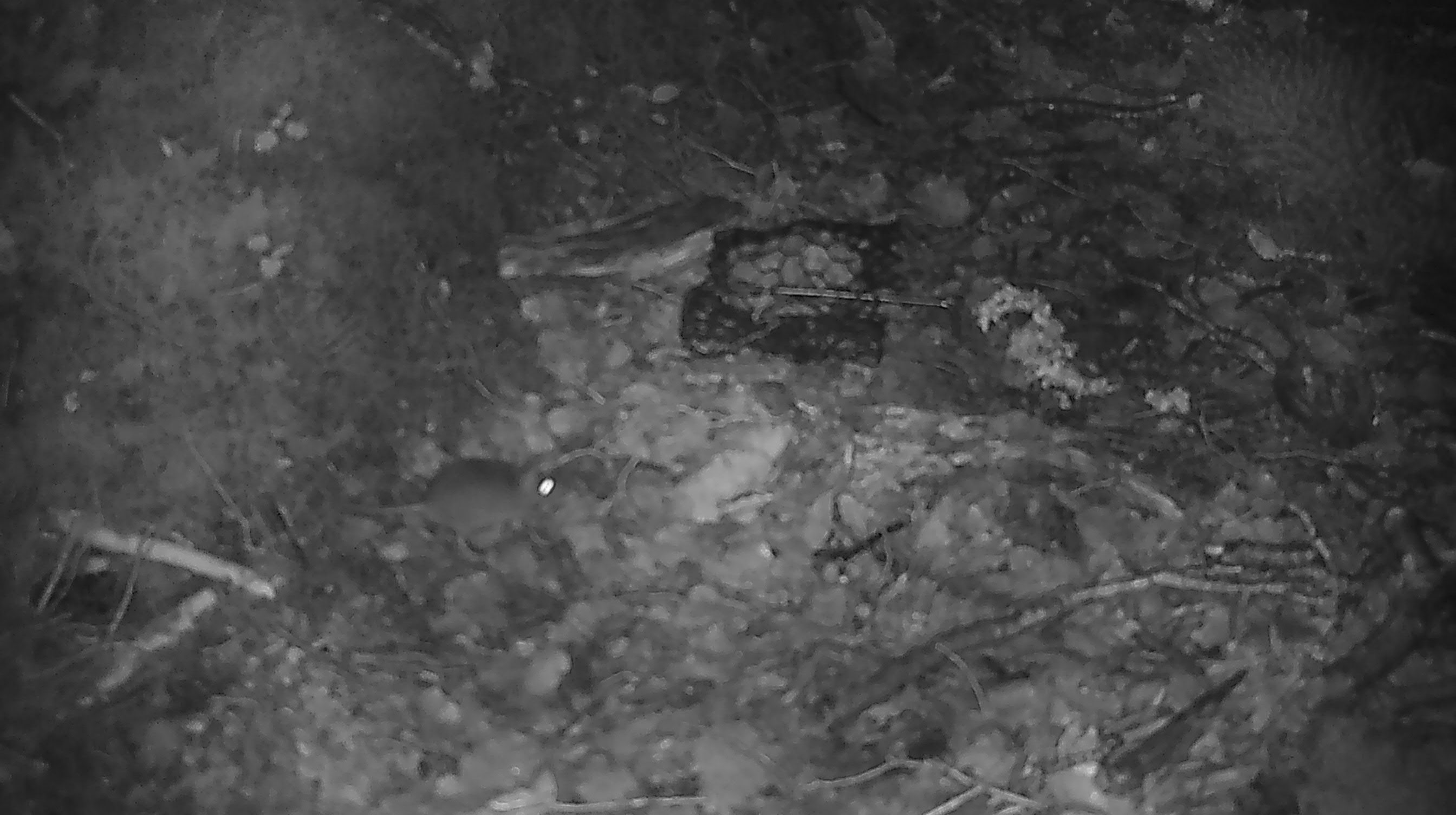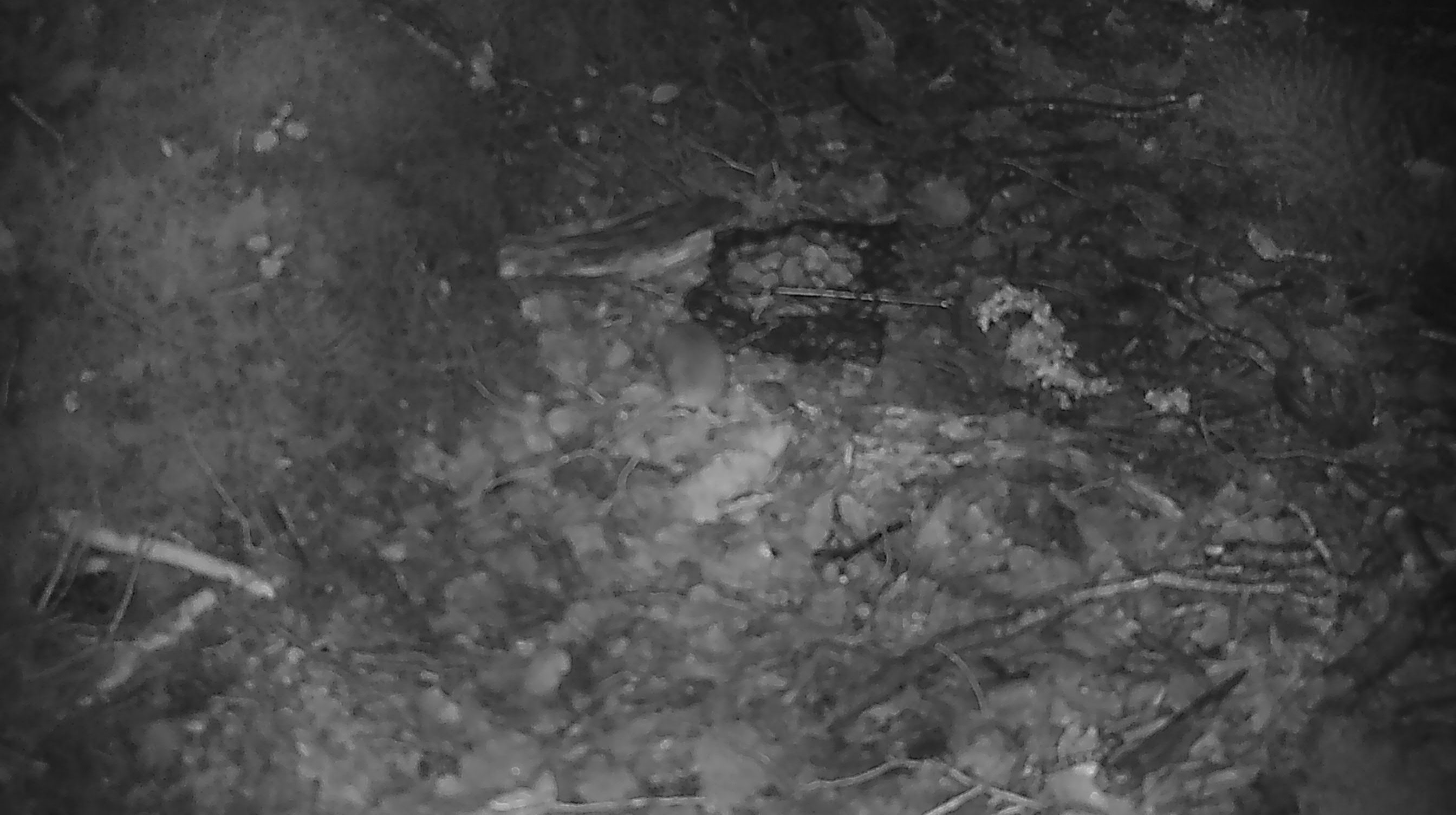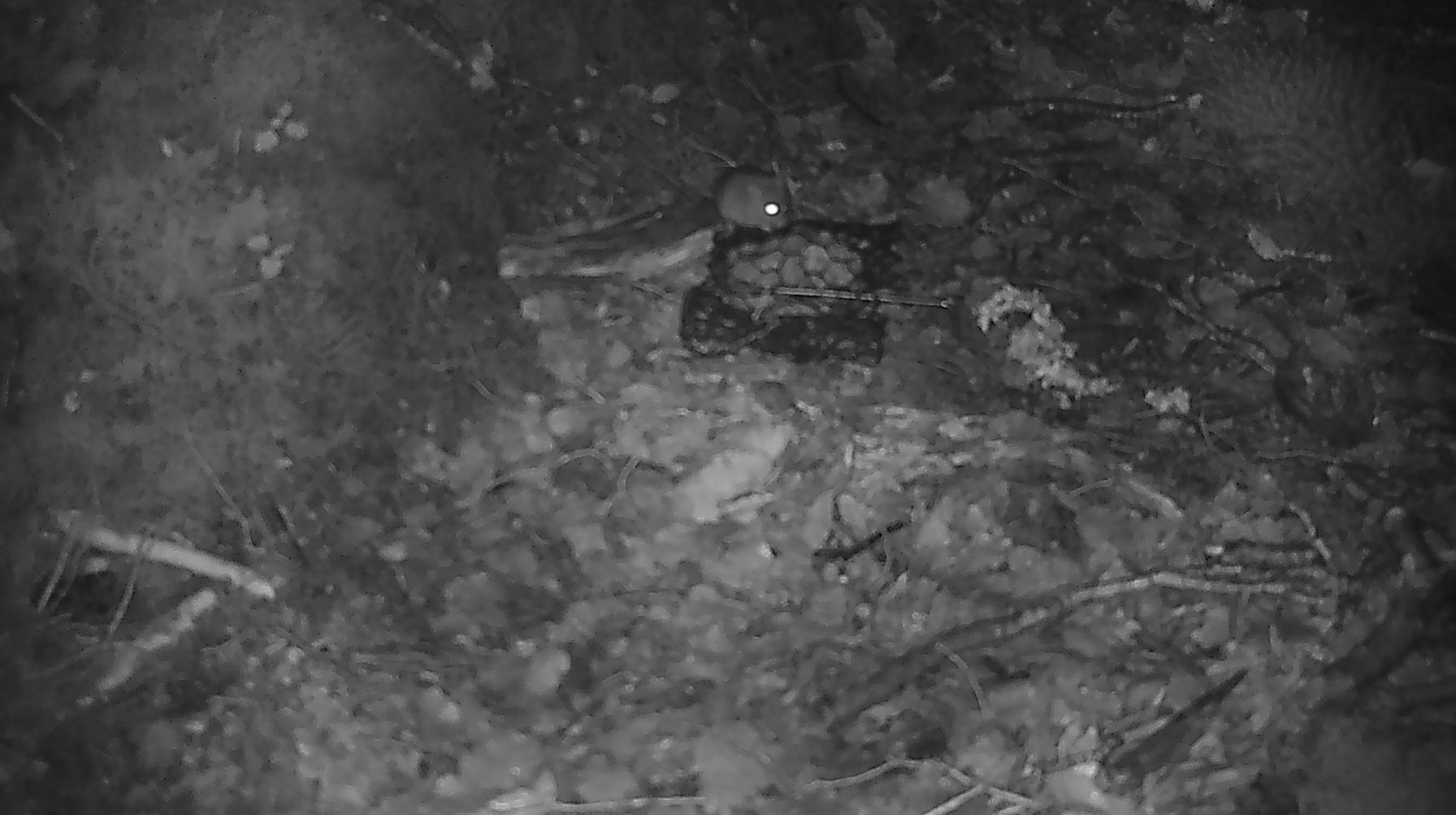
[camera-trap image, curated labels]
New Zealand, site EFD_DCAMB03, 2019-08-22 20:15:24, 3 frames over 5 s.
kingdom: Animalia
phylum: Chordata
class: Mammalia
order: Rodentia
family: Muridae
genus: Mus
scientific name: Mus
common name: mouse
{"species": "mouse (Mus)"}